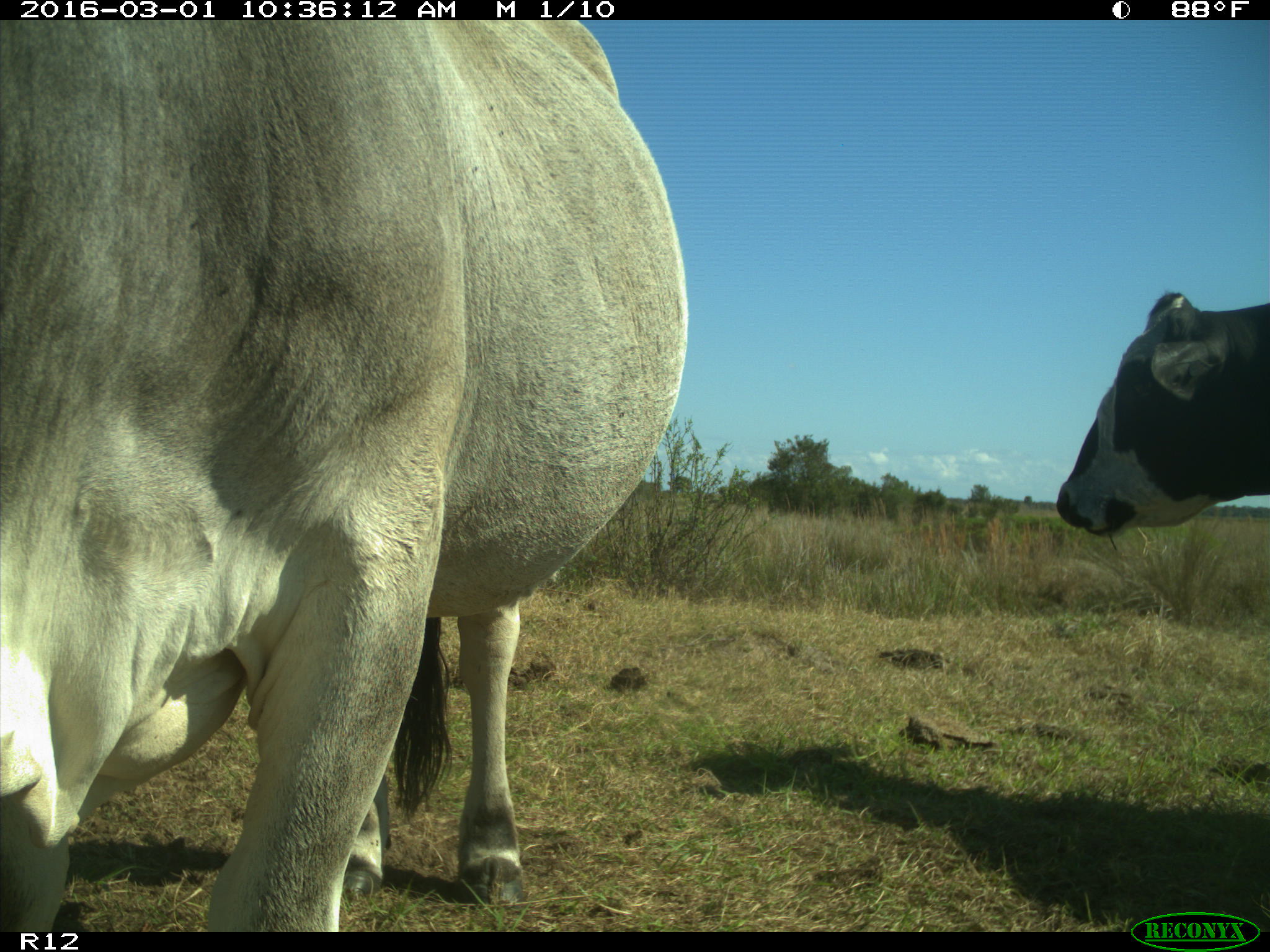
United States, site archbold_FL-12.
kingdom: Animalia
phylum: Chordata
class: Mammalia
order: Artiodactyla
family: Bovidae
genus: Bos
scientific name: Bos taurus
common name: domestic cow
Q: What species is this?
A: Bos taurus (domestic cow).